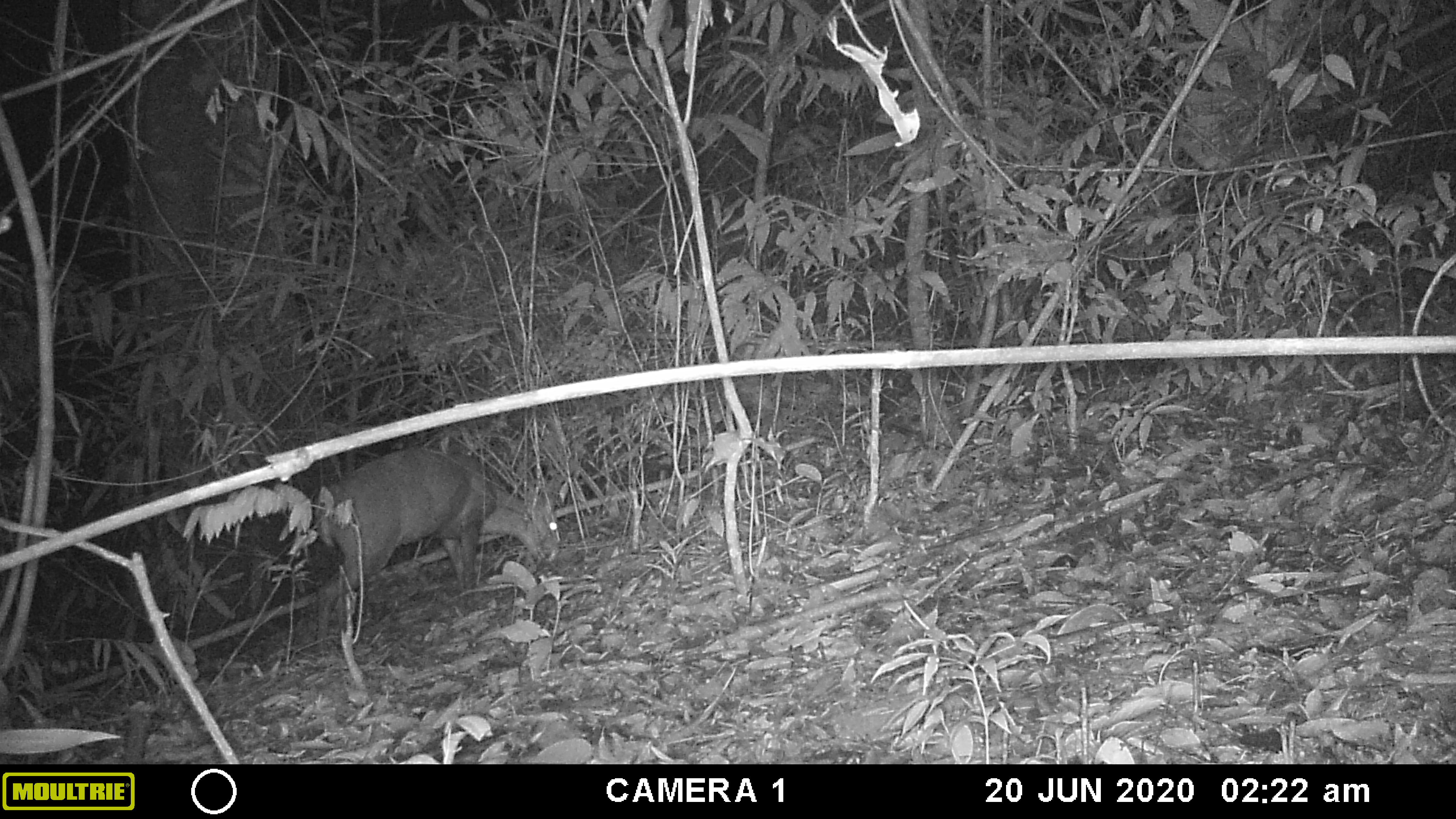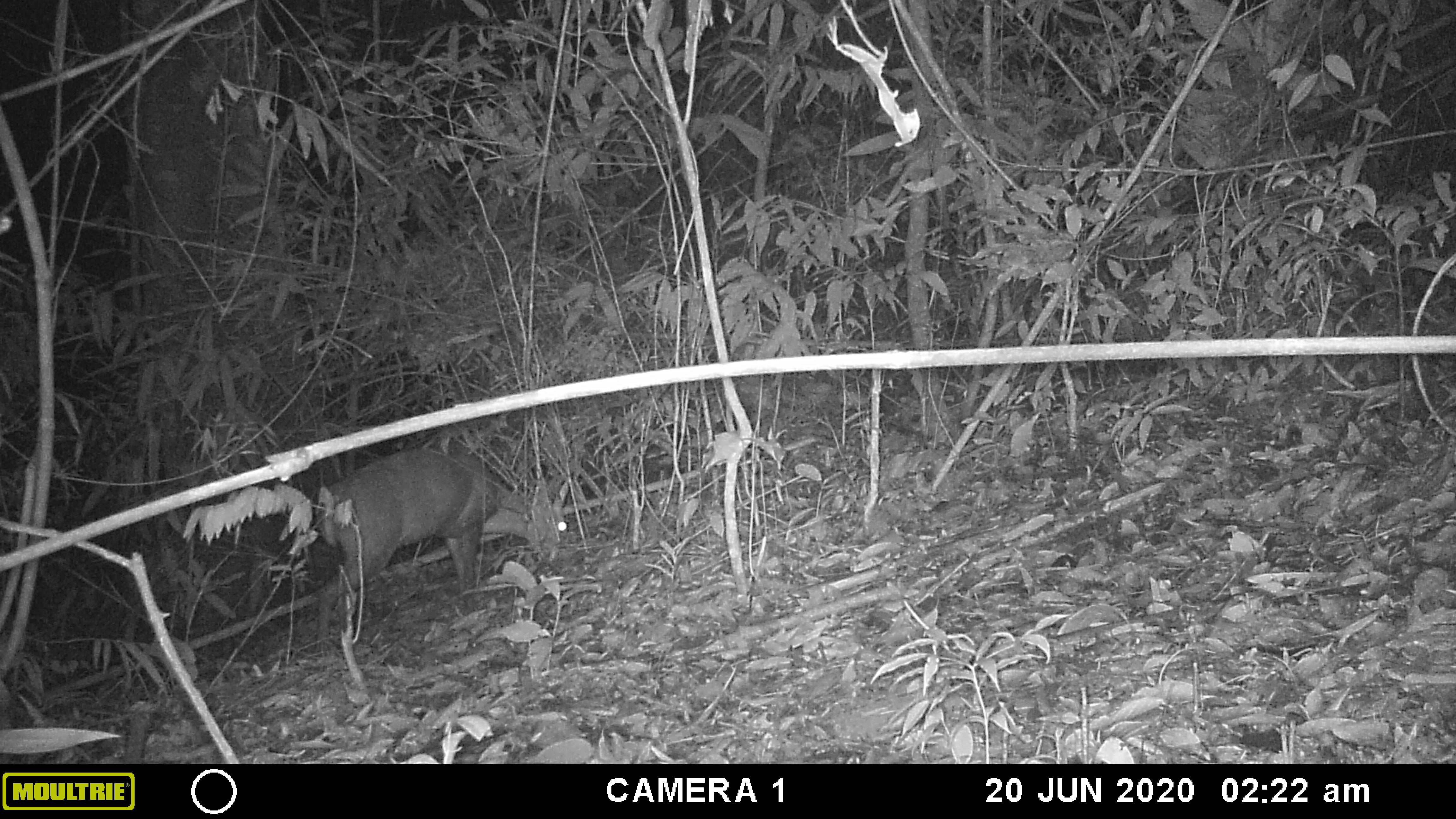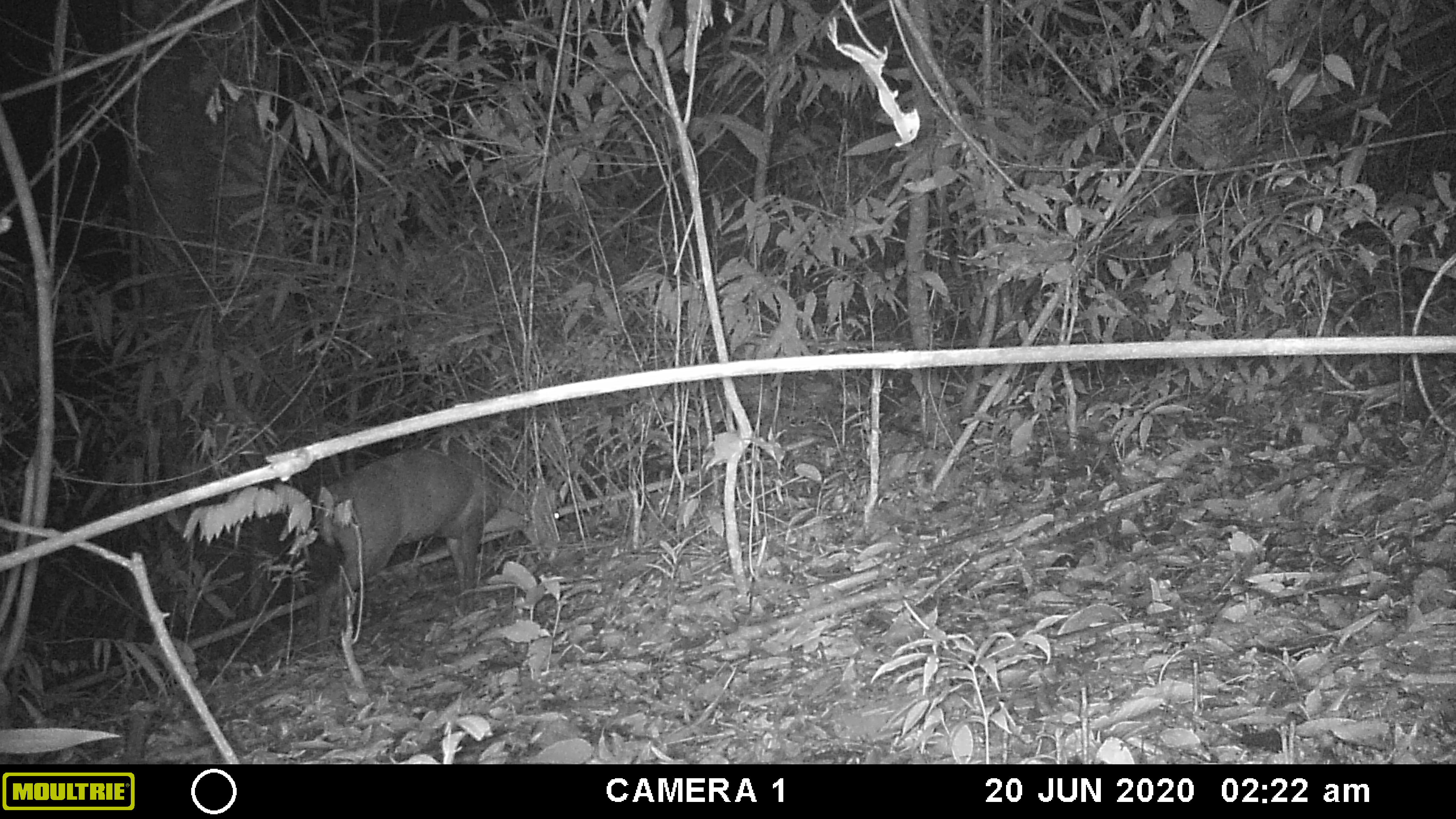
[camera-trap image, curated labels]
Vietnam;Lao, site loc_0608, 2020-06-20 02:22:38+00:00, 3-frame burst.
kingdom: Animalia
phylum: Chordata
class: Mammalia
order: Artiodactyla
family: Cervidae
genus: Muntiacus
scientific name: Muntiacus rooseveltorum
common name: roosevelt's muntjac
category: roosevelts muntjac group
Roosevelts muntjac group (roosevelt's muntjac) (Muntiacus rooseveltorum). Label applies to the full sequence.